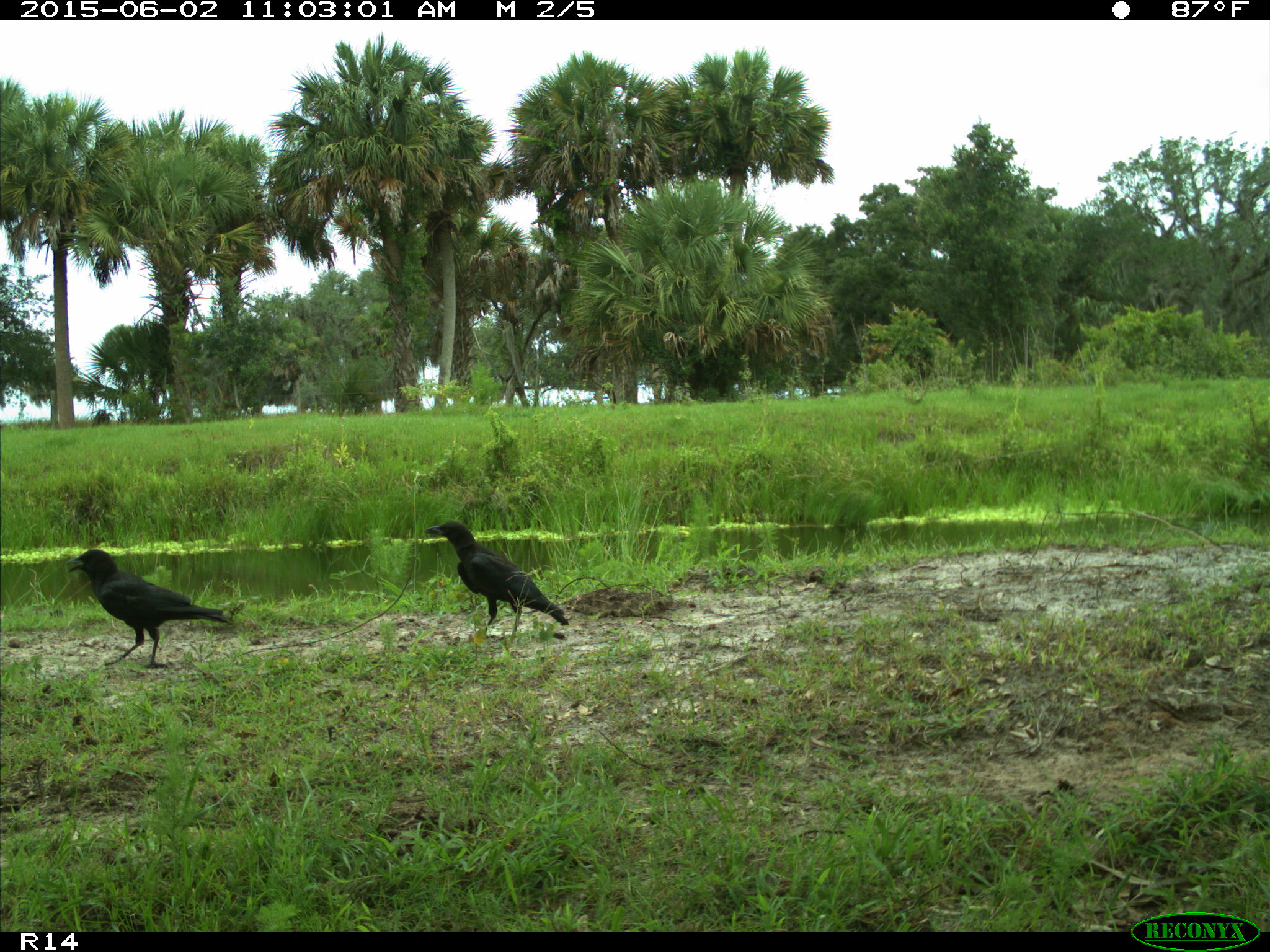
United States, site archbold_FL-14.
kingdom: Animalia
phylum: Chordata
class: Aves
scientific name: Aves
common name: birds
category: unidentified bird